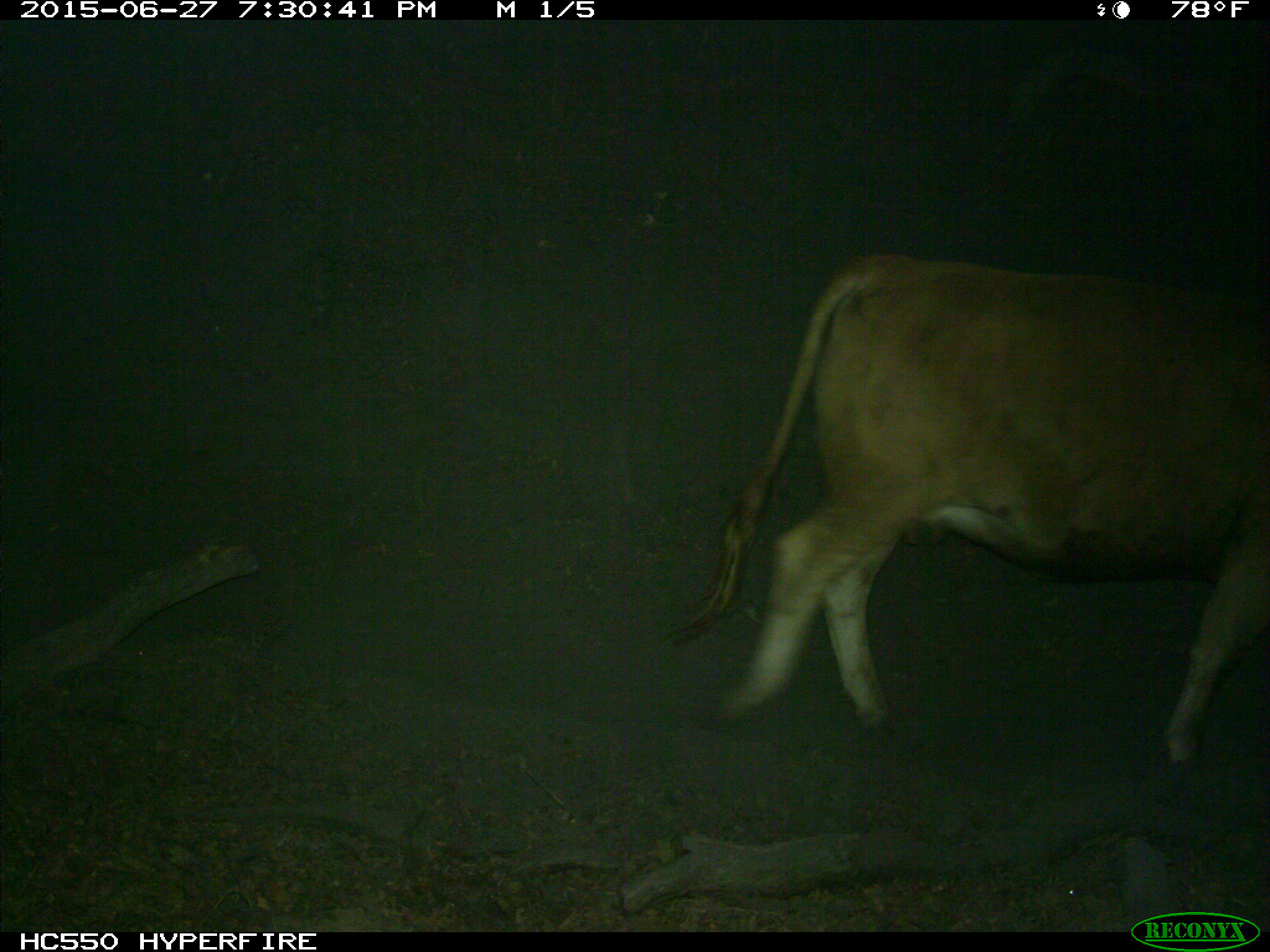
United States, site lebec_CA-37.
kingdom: Animalia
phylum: Chordata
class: Mammalia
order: Artiodactyla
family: Bovidae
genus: Bos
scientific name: Bos taurus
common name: domestic cow